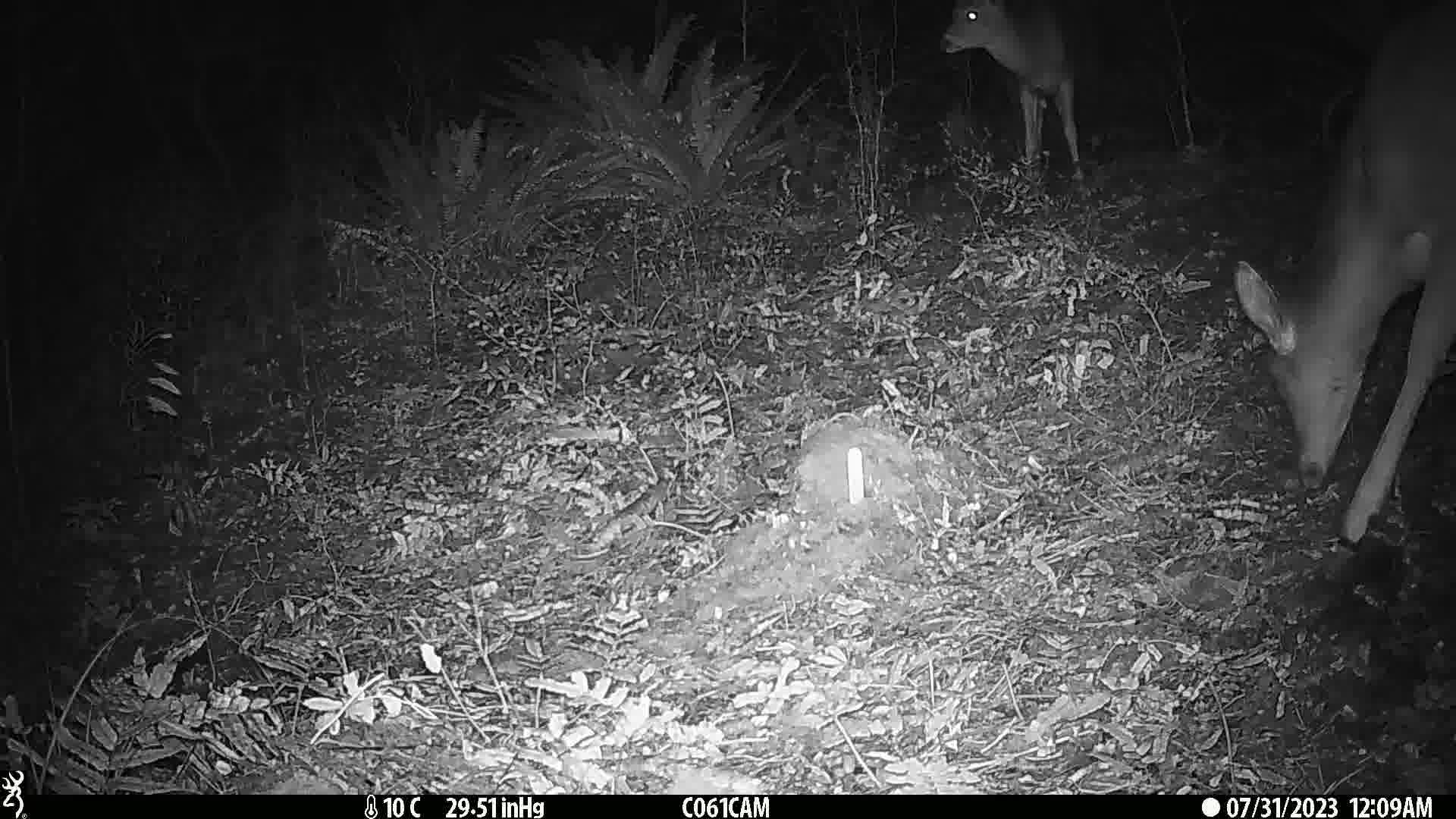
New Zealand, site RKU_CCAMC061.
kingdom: Animalia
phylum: Chordata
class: Mammalia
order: Artiodactyla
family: Cervidae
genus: Odocoileus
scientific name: Odocoileus virginianus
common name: white-tailed deer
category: white tailed deer